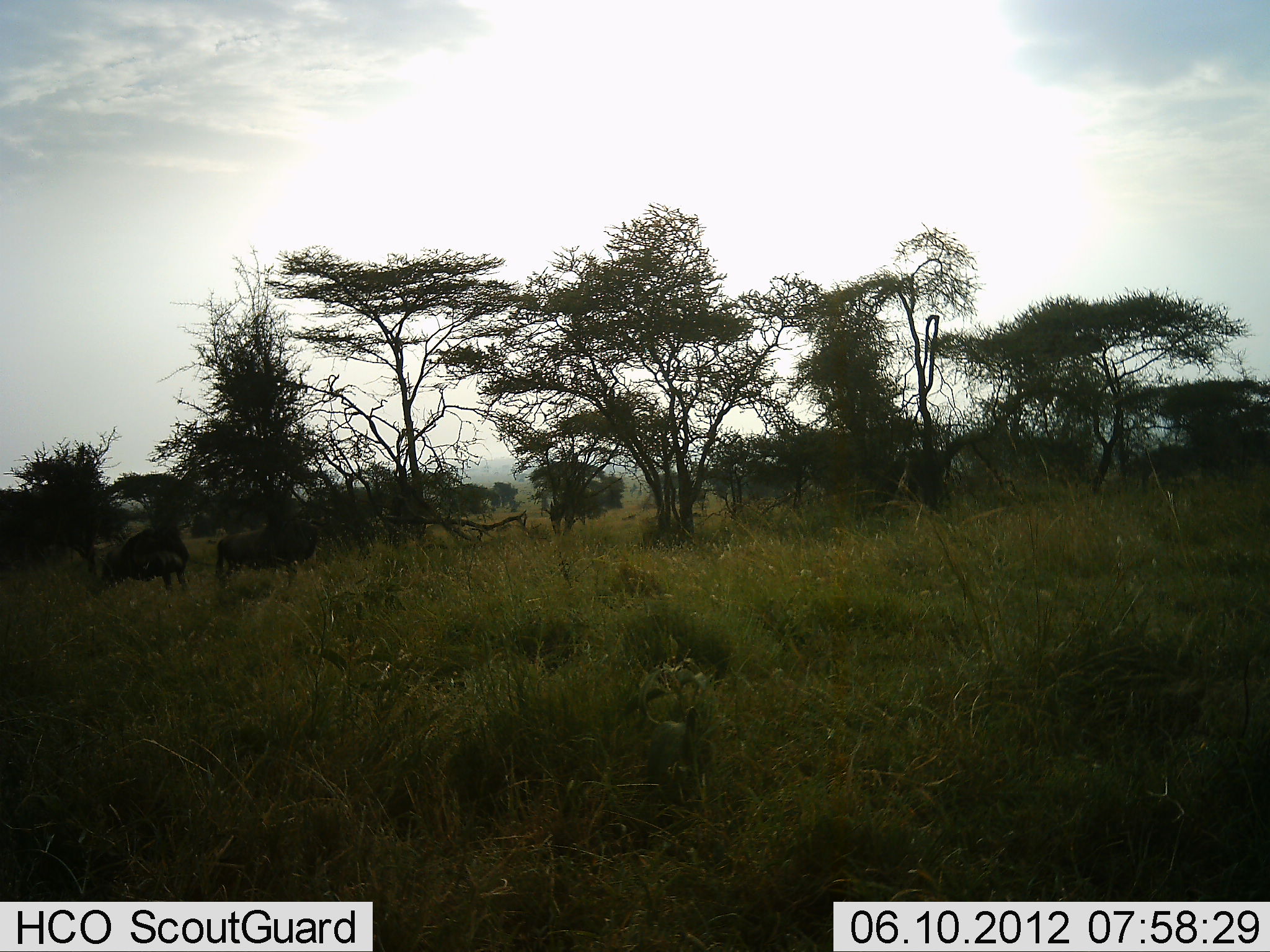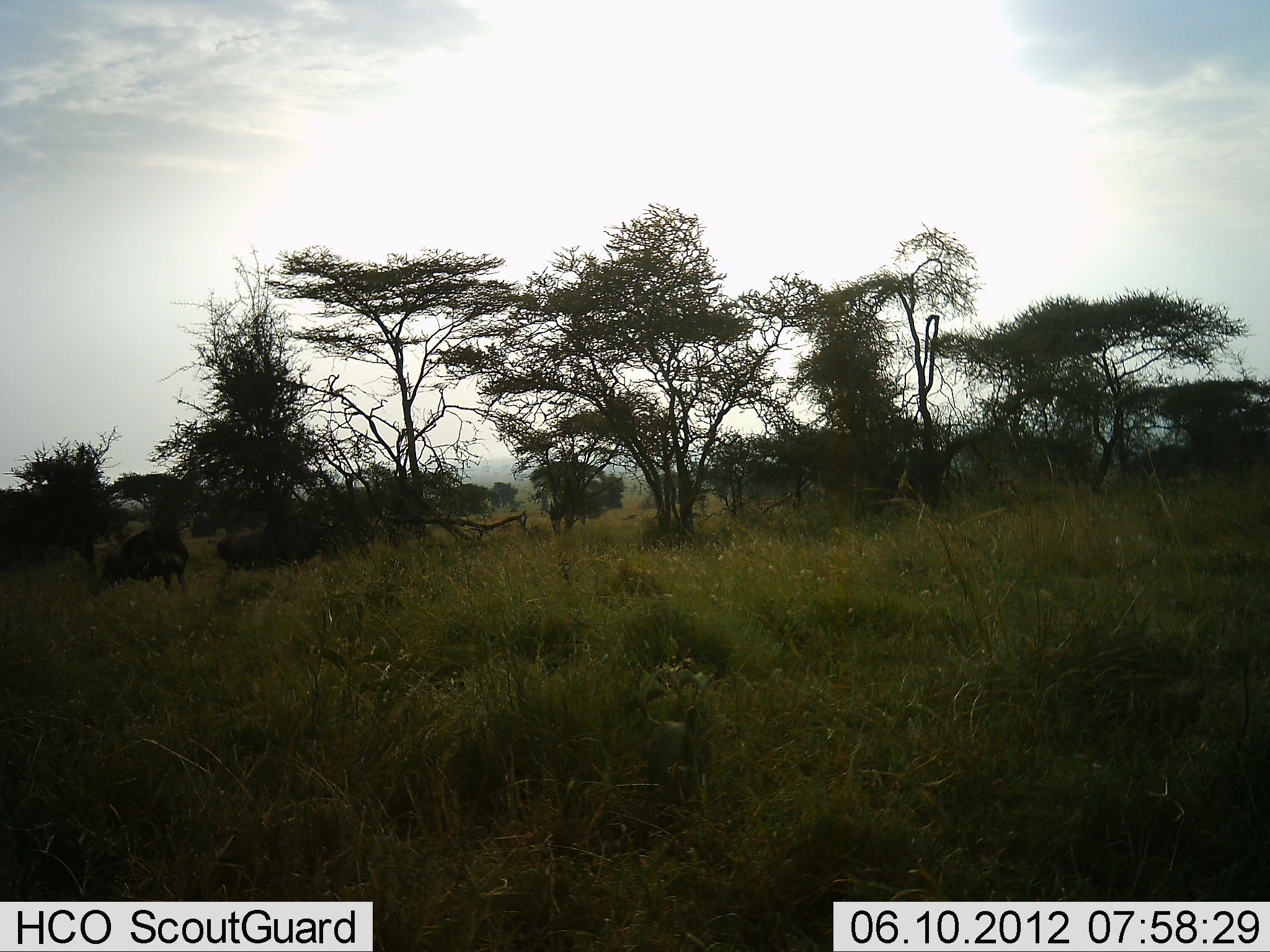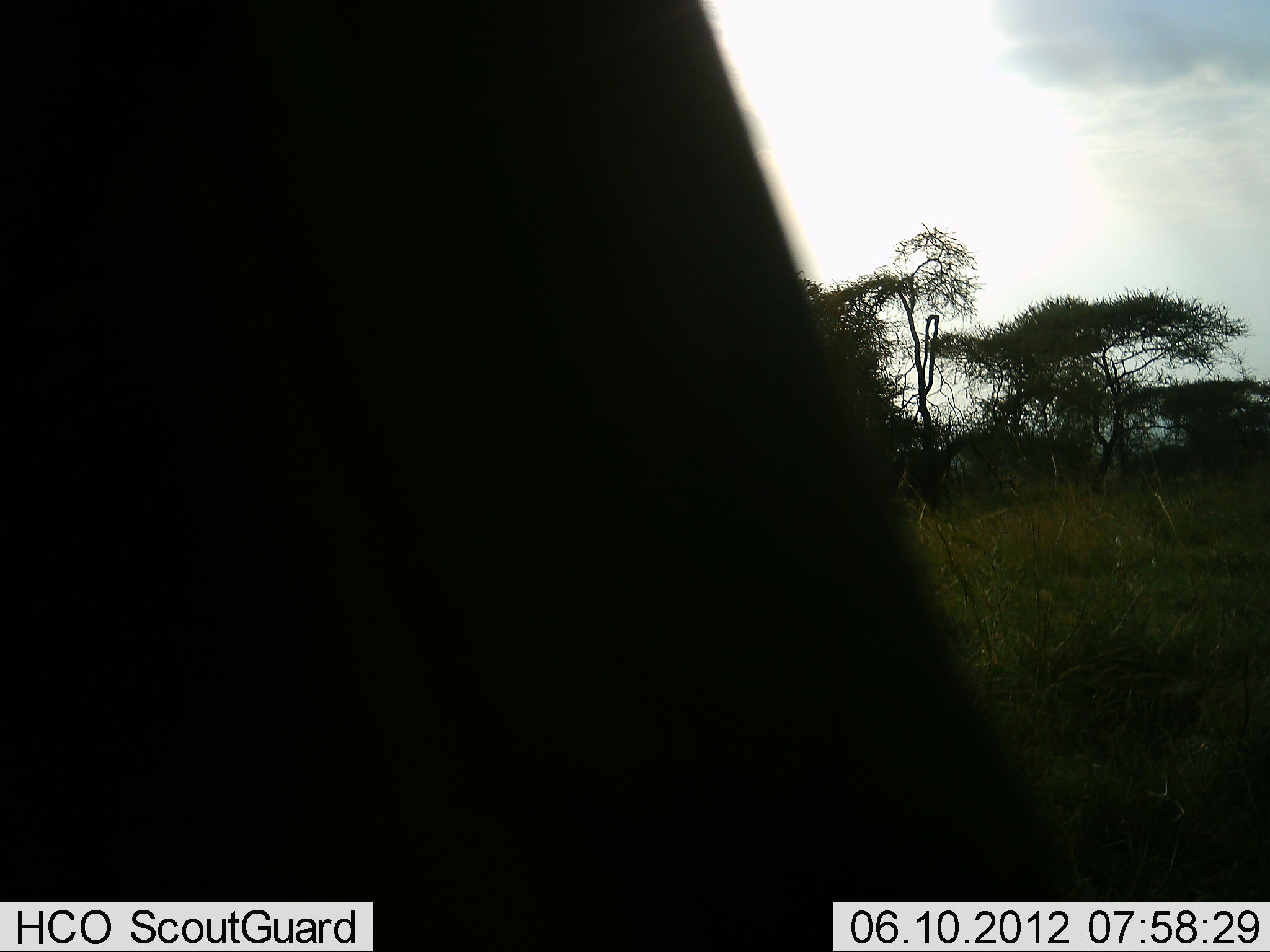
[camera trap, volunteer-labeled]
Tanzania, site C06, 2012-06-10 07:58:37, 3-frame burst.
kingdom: Animalia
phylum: Chordata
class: Mammalia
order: Artiodactyla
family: Bovidae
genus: Connochaetes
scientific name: Connochaetes taurinus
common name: blue wildebeest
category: wildebeest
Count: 2.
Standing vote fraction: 60%.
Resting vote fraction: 0%.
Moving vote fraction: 30%.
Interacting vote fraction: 0%.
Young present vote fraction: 0%.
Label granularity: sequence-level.